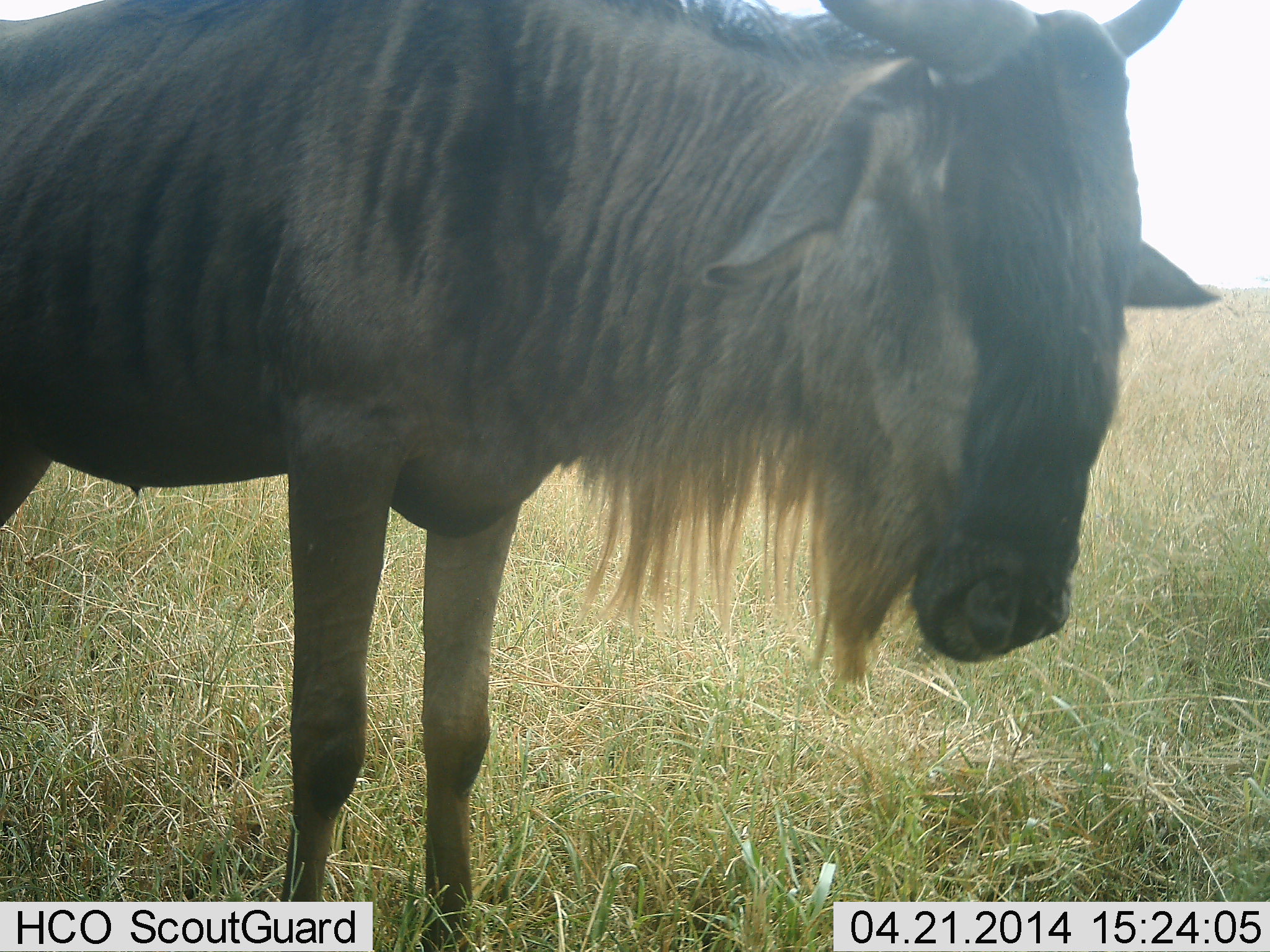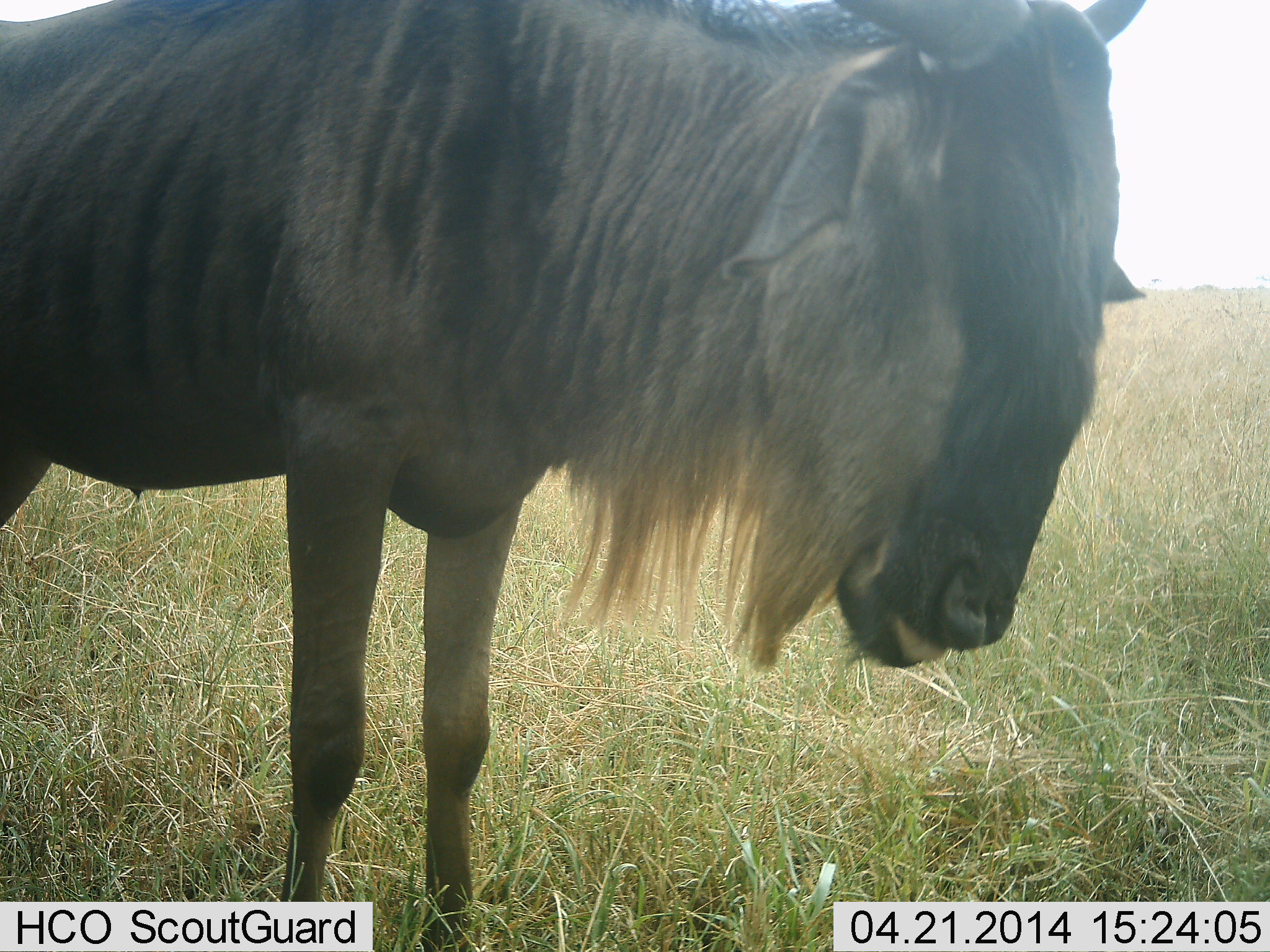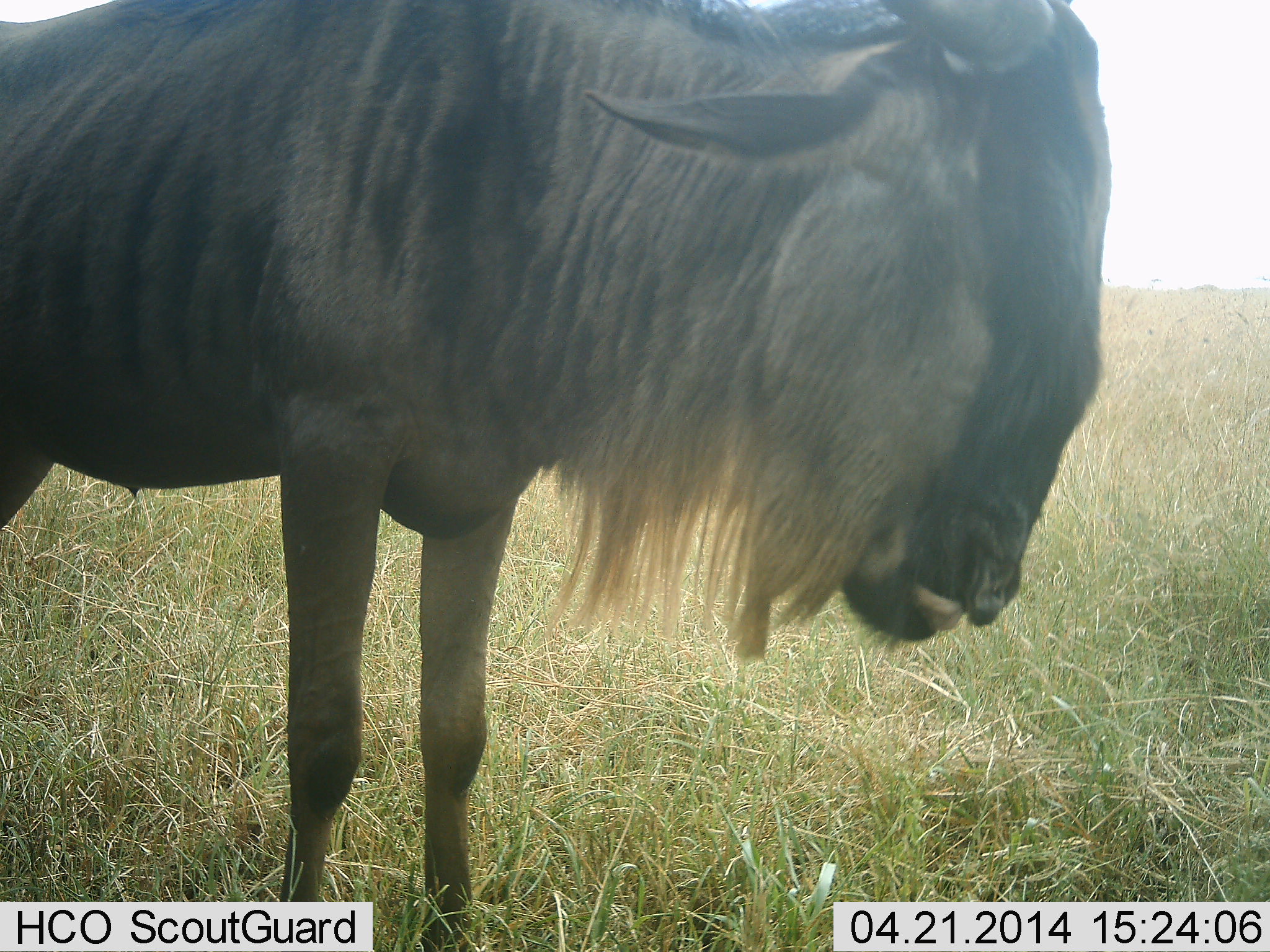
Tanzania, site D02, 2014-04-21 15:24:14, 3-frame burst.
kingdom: Animalia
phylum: Chordata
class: Mammalia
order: Artiodactyla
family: Bovidae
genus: Connochaetes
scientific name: Connochaetes taurinus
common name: blue wildebeest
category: wildebeest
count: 1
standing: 100%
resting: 0%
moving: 0%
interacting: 0%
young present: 0%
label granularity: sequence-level